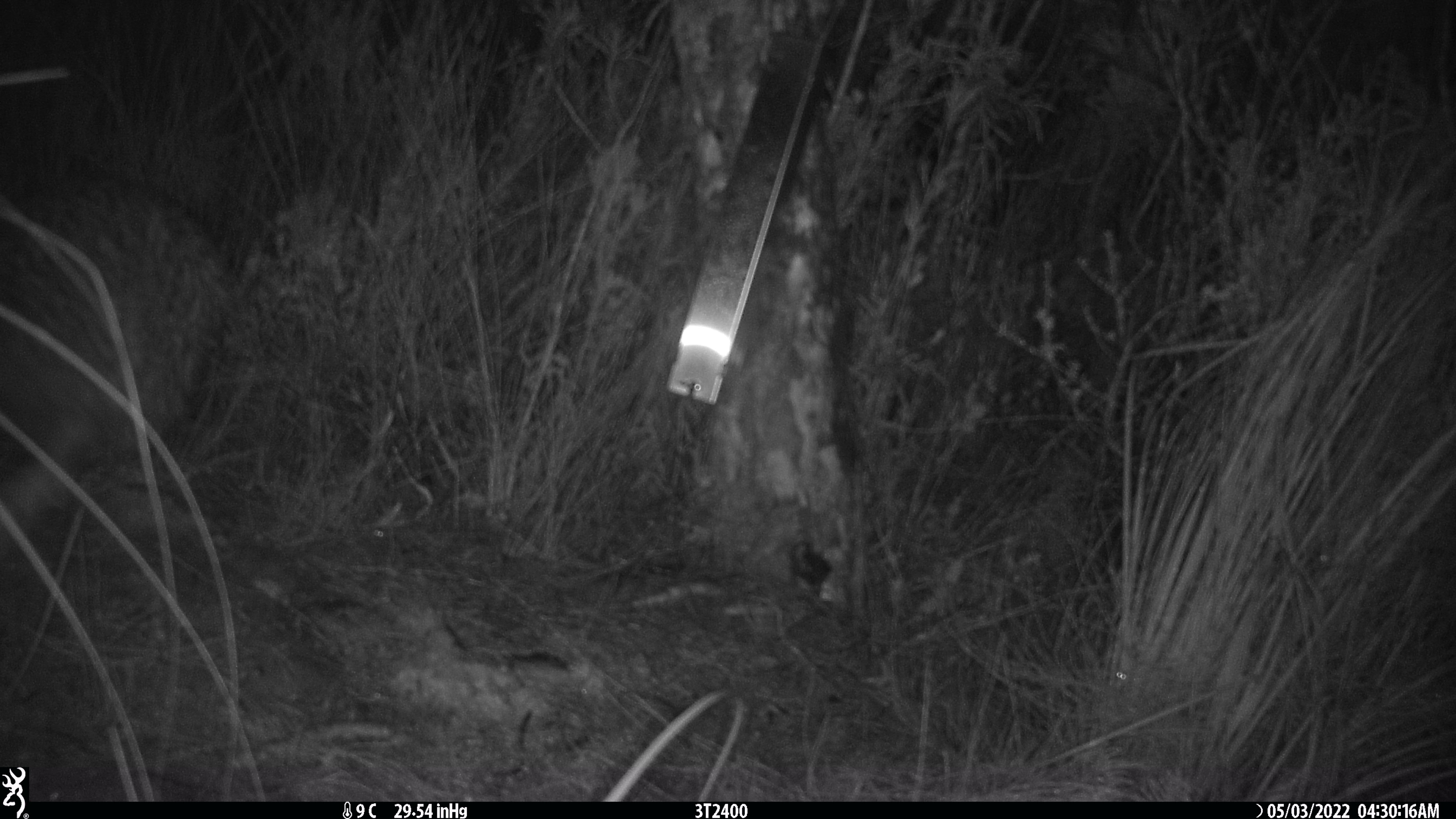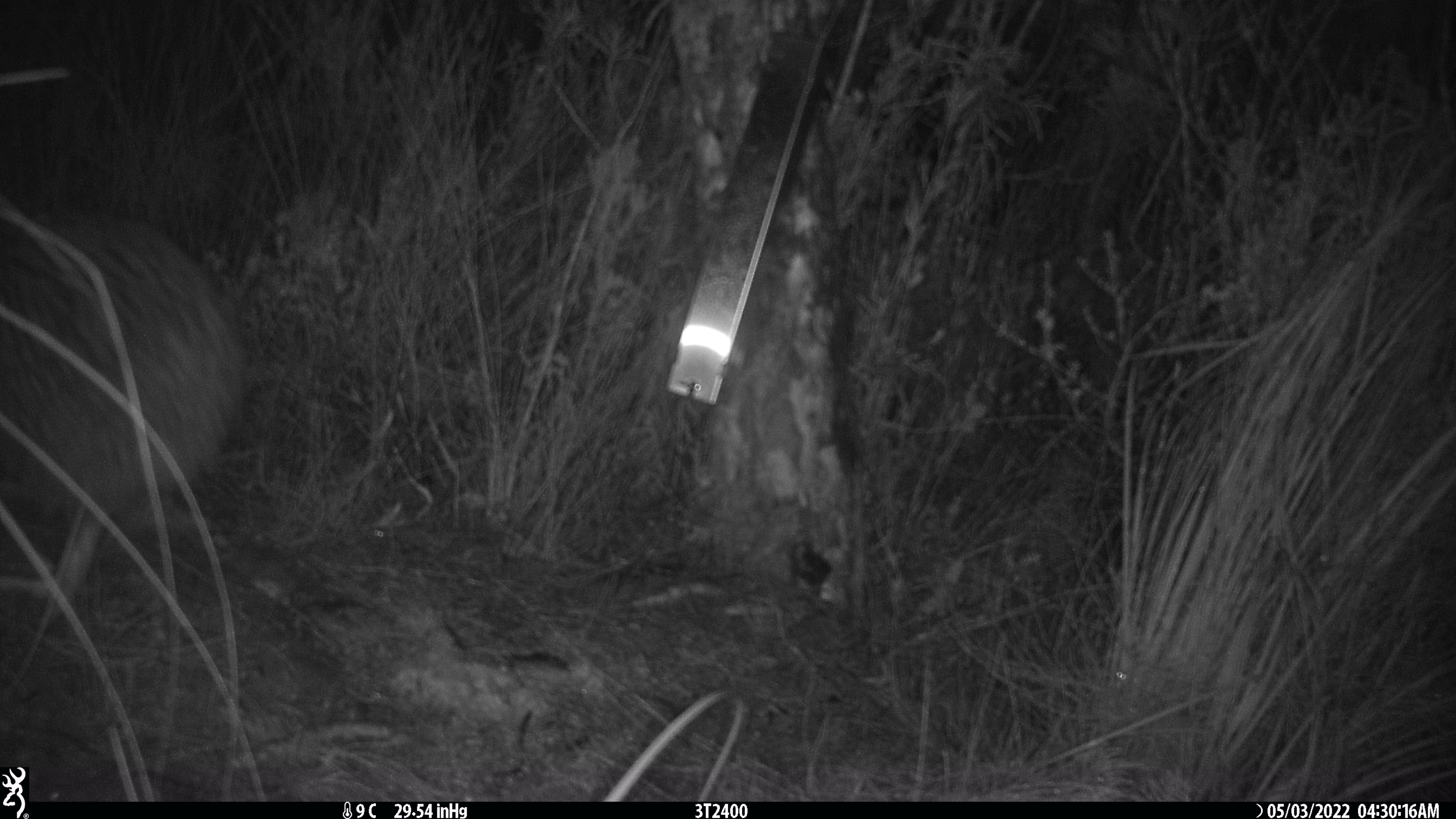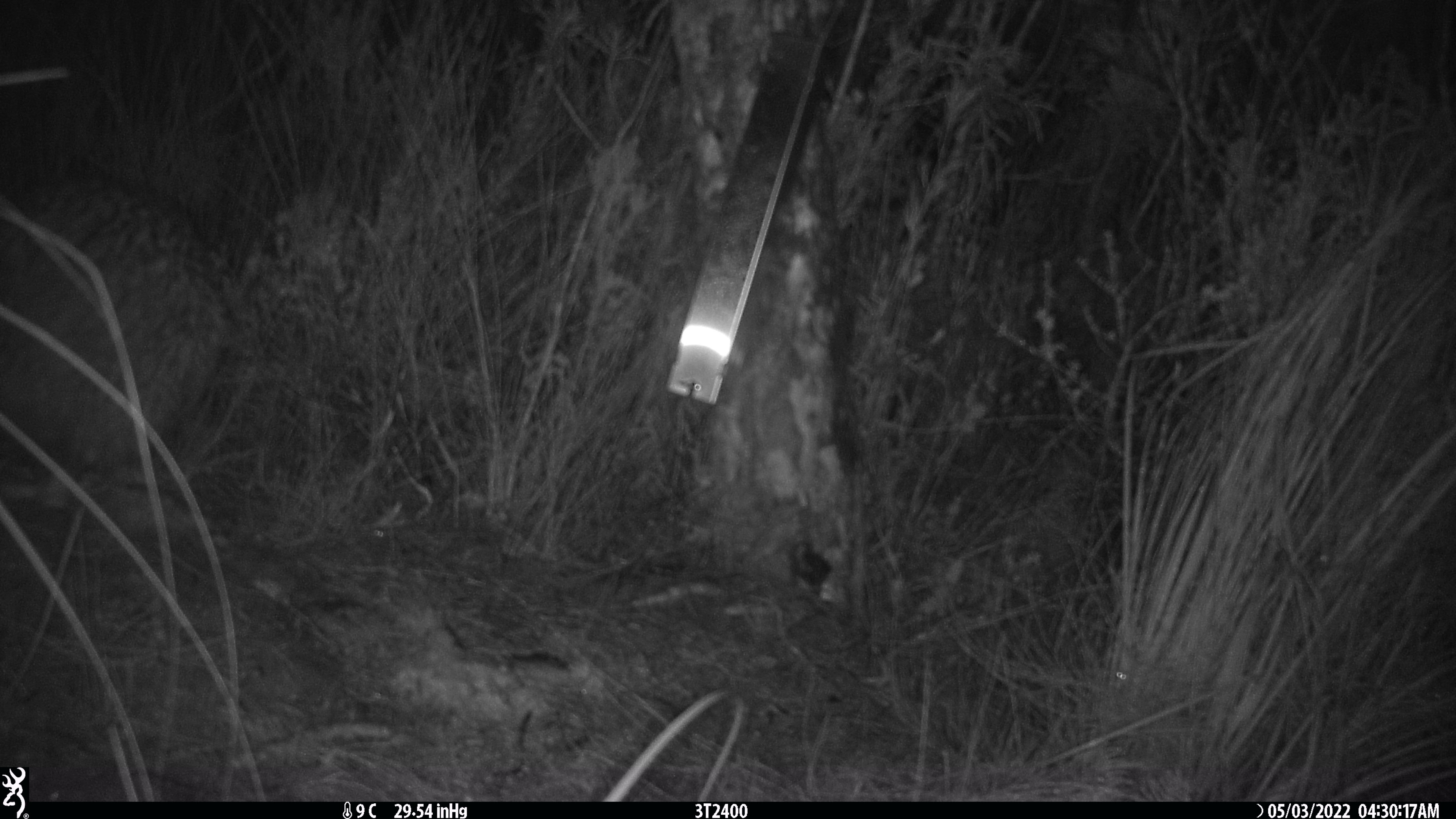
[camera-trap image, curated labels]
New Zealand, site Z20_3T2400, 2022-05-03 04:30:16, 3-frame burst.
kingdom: Animalia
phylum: Chordata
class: Aves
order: Apterygiformes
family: Apterygidae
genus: Apteryx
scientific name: Apteryx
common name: kiwi